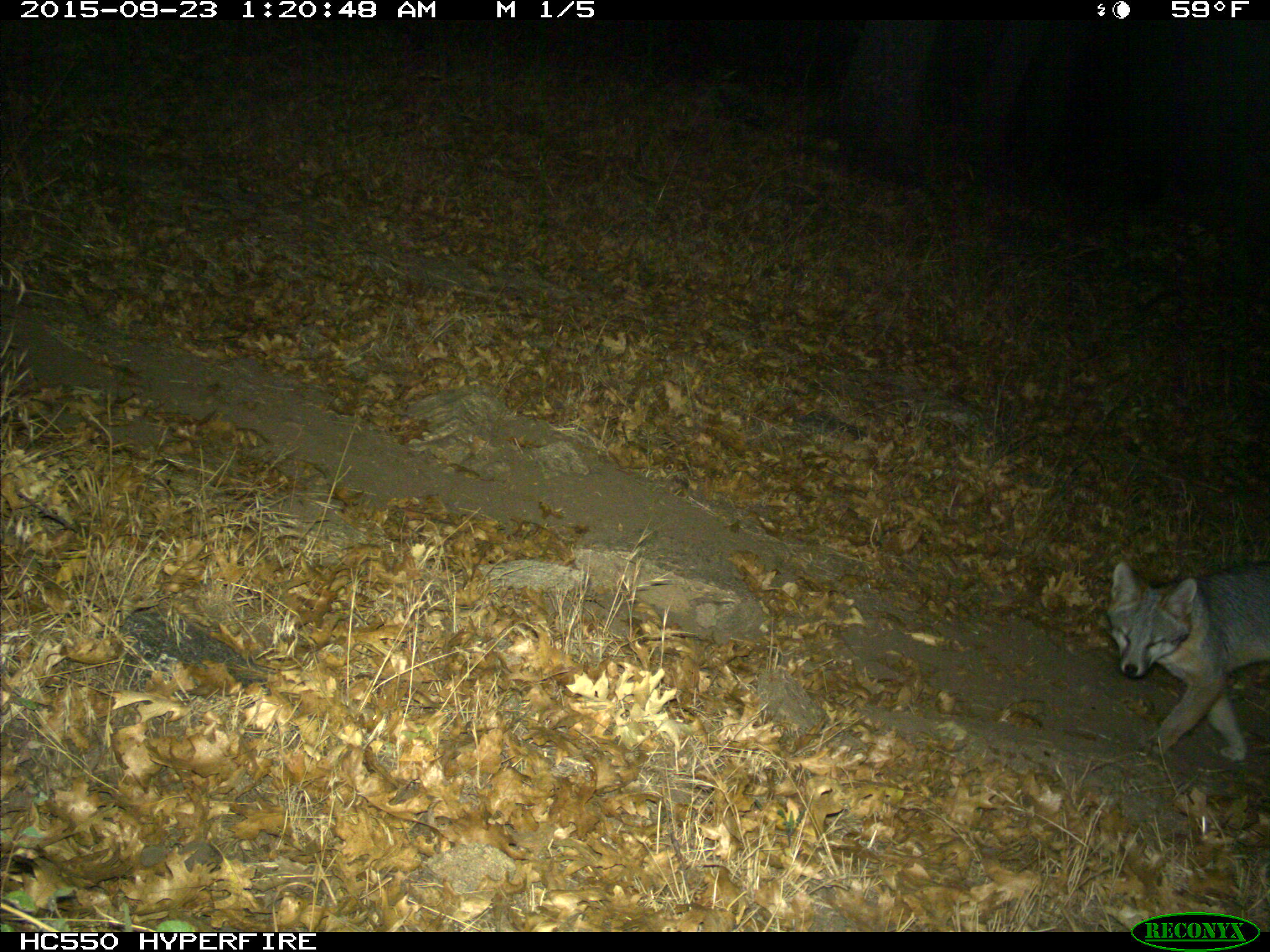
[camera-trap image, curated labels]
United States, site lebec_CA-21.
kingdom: Animalia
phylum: Chordata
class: Mammalia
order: Carnivora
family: Canidae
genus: Urocyon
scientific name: Urocyon cinereoargenteus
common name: gray fox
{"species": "Urocyon cinereoargenteus (gray fox)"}